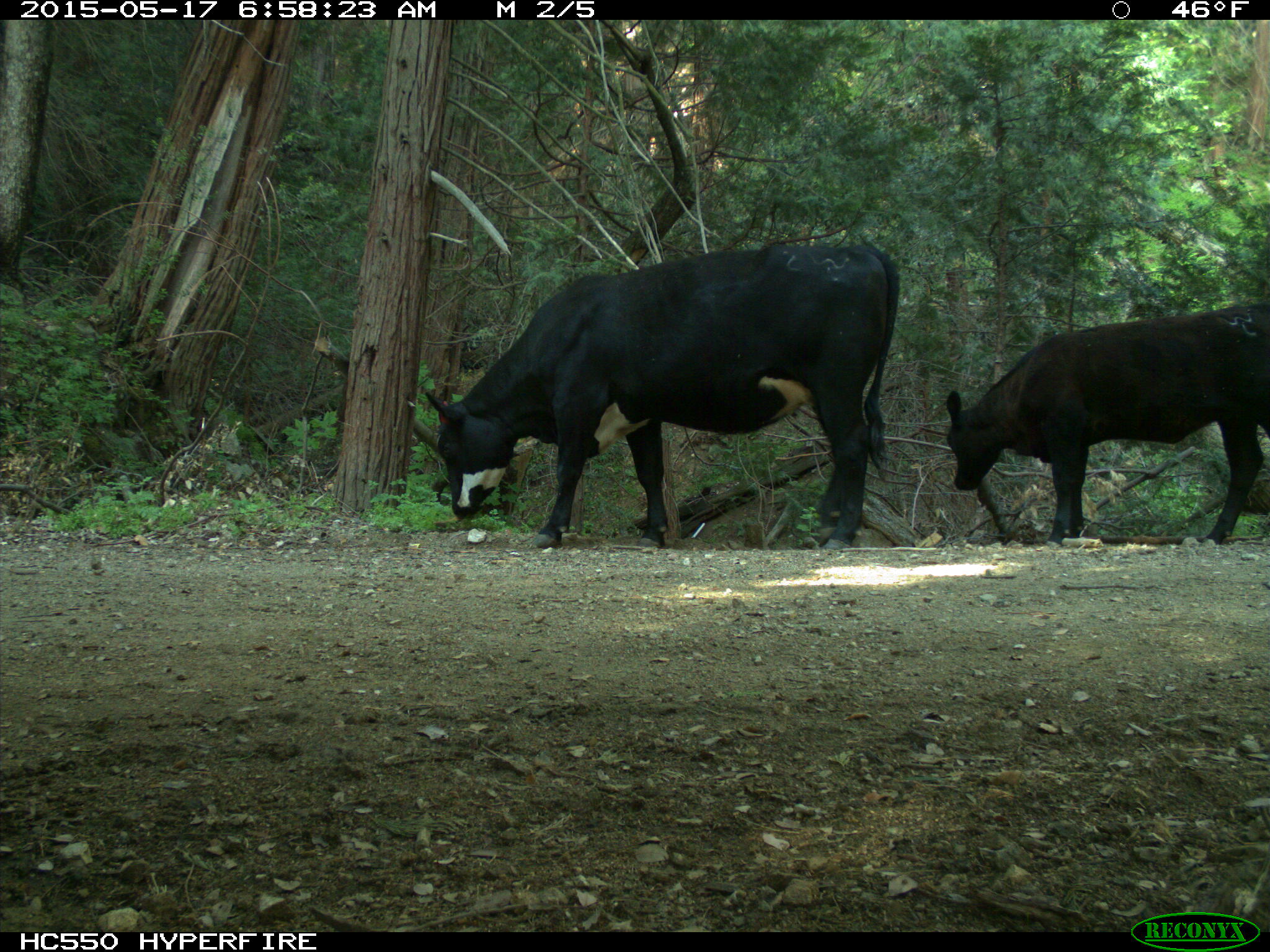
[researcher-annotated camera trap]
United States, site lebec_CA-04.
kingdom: Animalia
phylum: Chordata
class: Mammalia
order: Artiodactyla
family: Bovidae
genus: Bos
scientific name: Bos taurus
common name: domestic cow